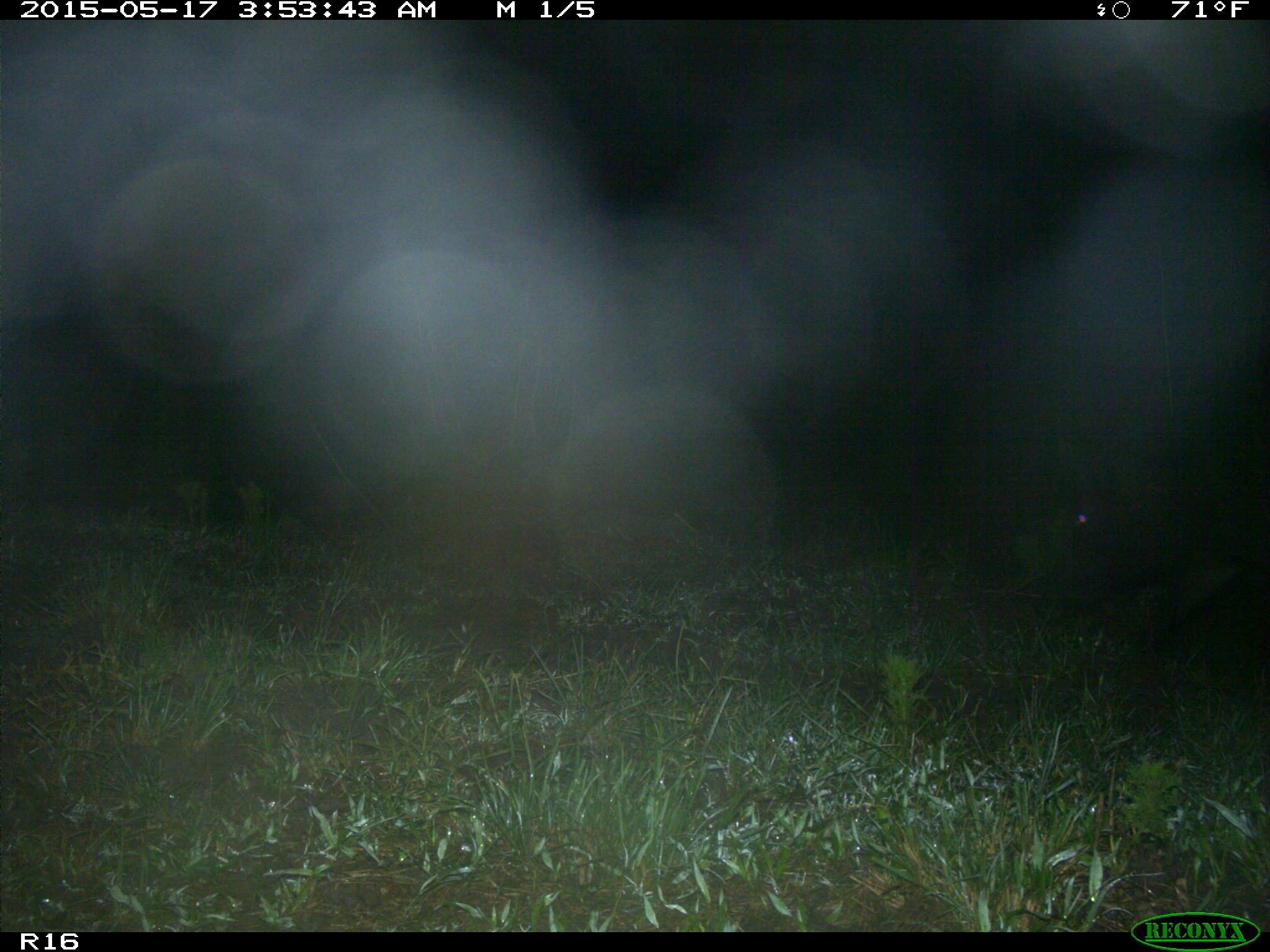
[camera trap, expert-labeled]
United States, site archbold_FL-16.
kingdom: Animalia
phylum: Chordata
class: Mammalia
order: Artiodactyla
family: Suidae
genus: Sus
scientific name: Sus scrofa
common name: wild boar